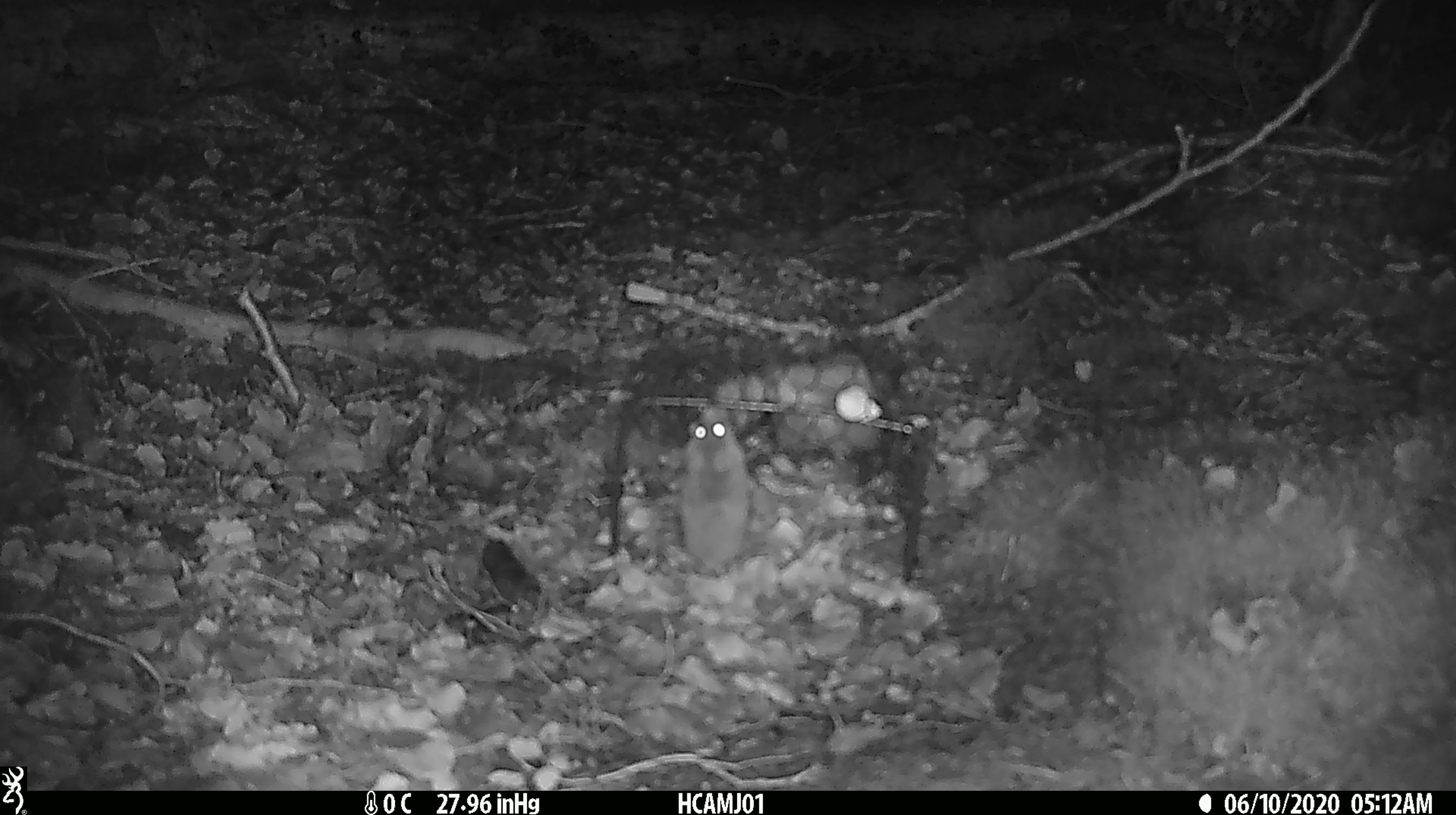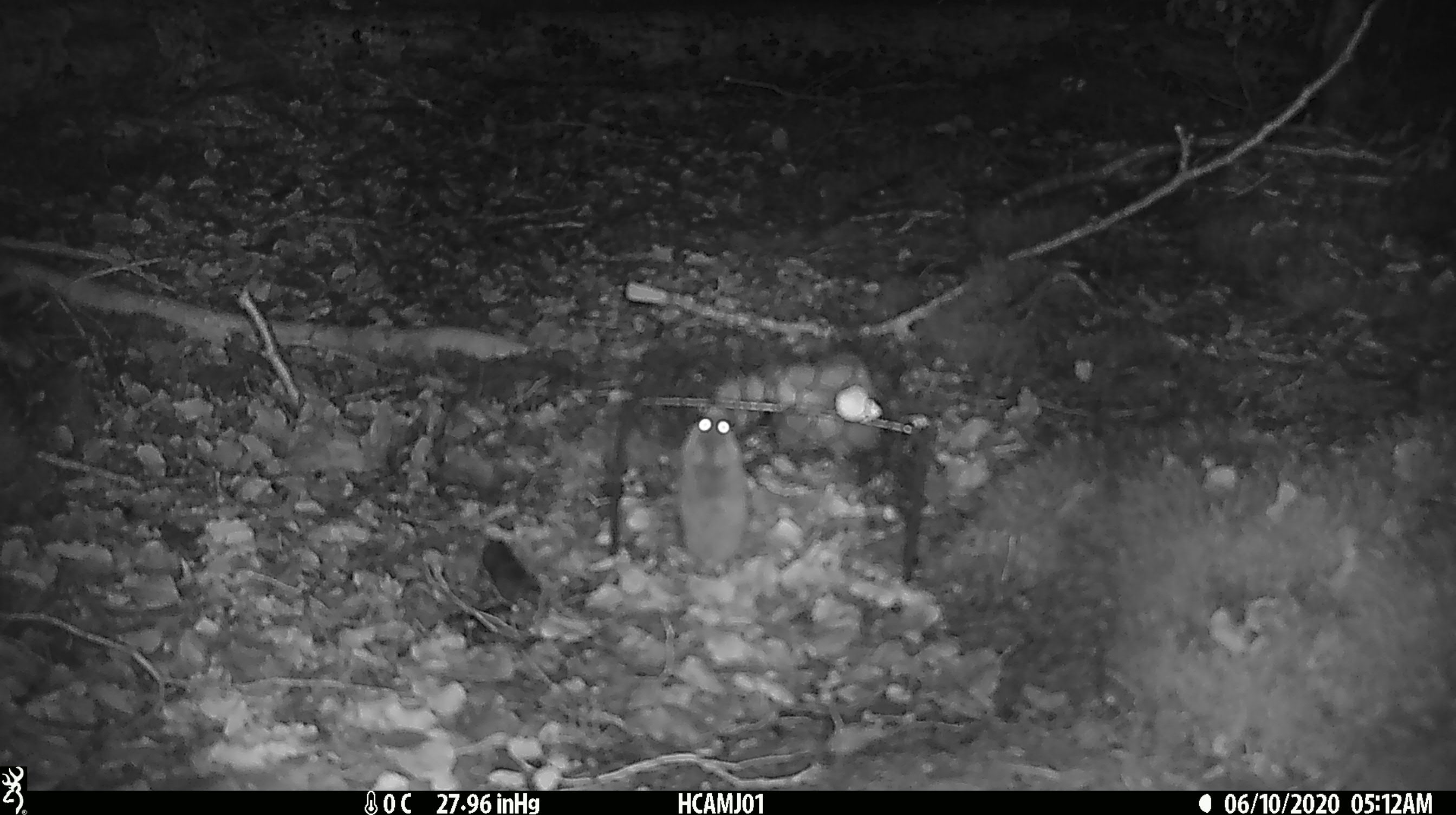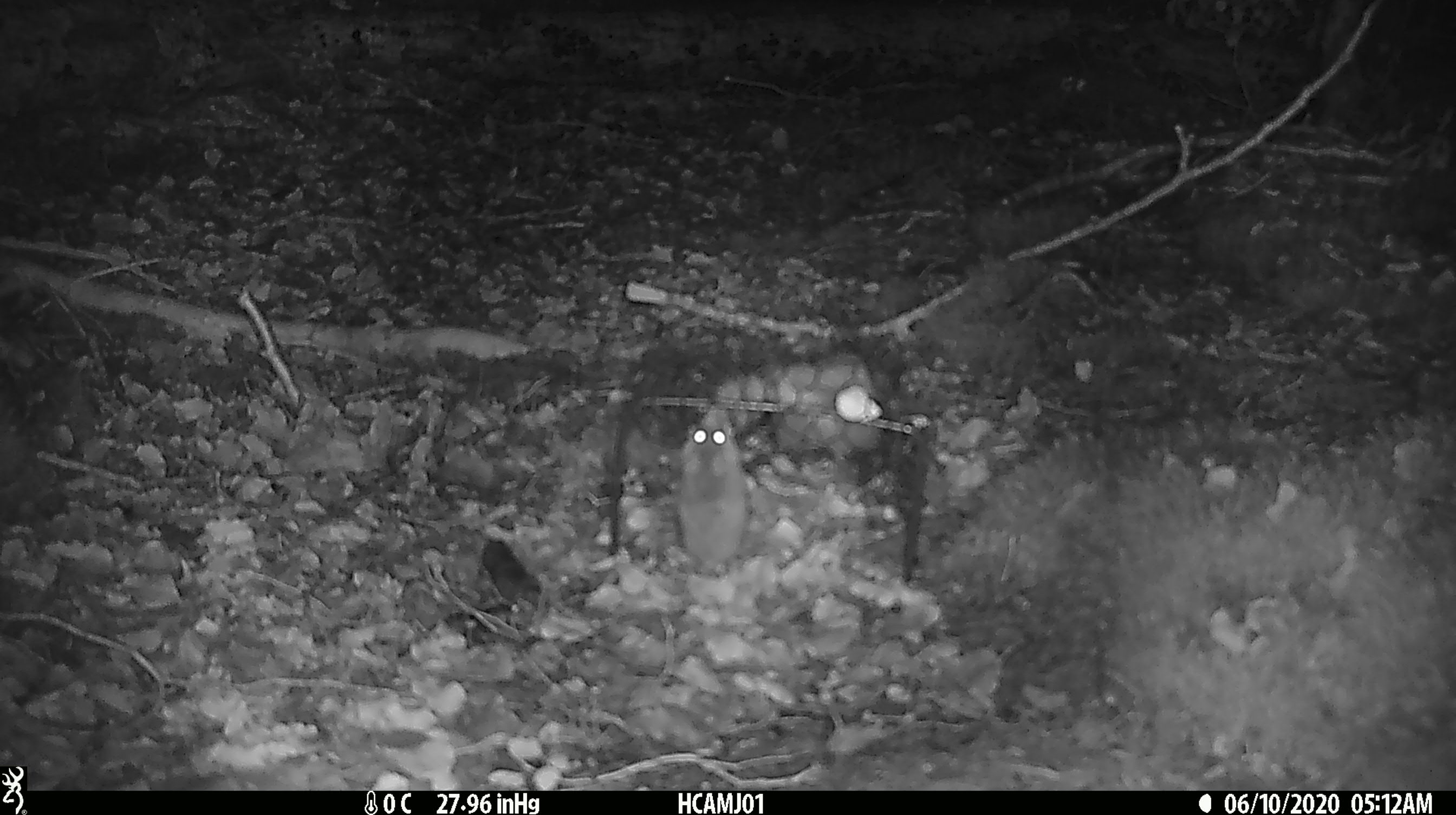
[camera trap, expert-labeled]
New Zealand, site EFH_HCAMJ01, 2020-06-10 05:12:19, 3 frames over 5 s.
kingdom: Animalia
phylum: Chordata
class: Mammalia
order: Rodentia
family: Muridae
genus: Mus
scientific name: Mus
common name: mouse